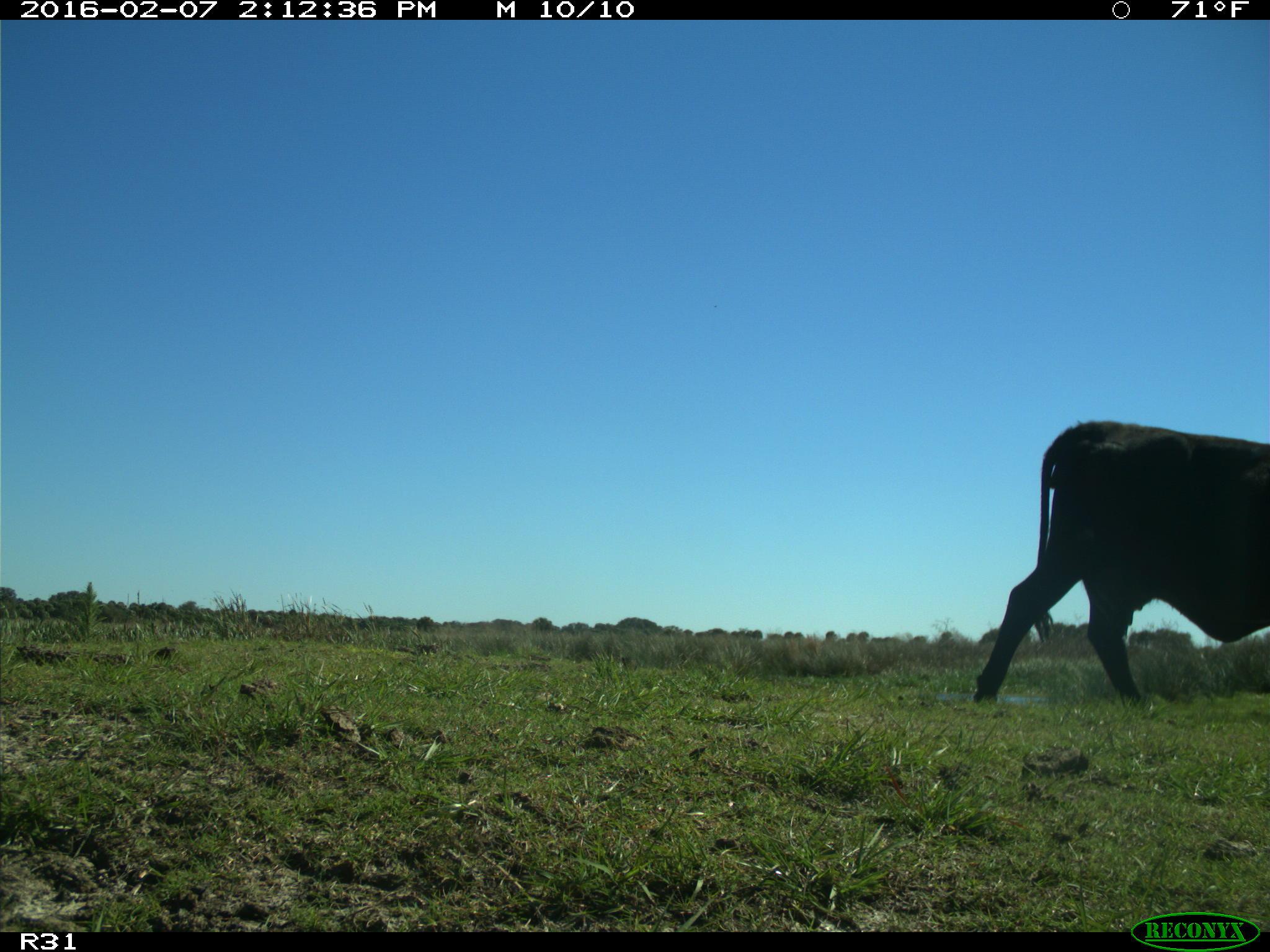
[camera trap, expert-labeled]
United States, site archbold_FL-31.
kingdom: Animalia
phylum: Chordata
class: Mammalia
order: Artiodactyla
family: Bovidae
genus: Bos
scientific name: Bos taurus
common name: domestic cow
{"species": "Bos taurus (domestic cow)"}